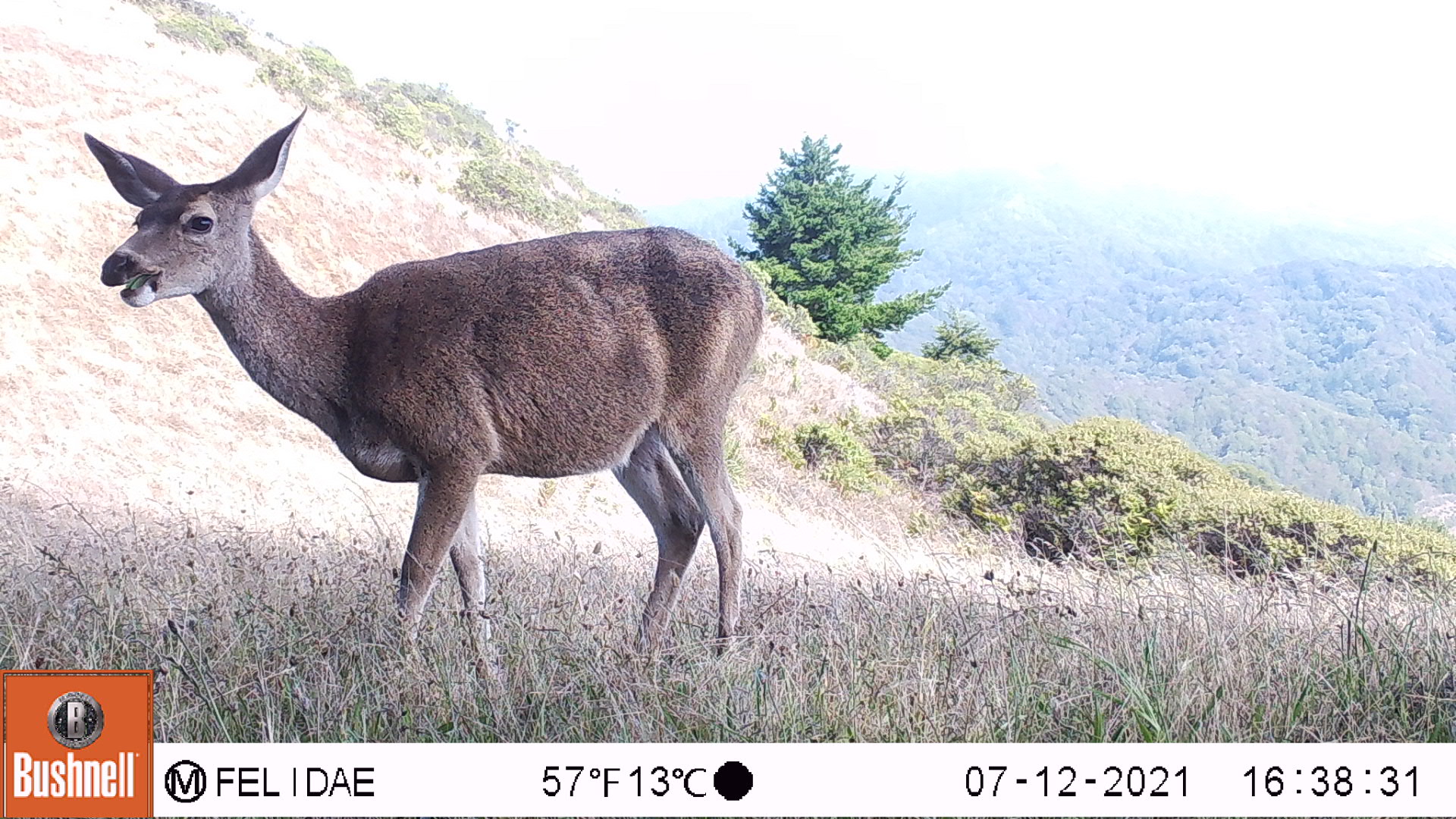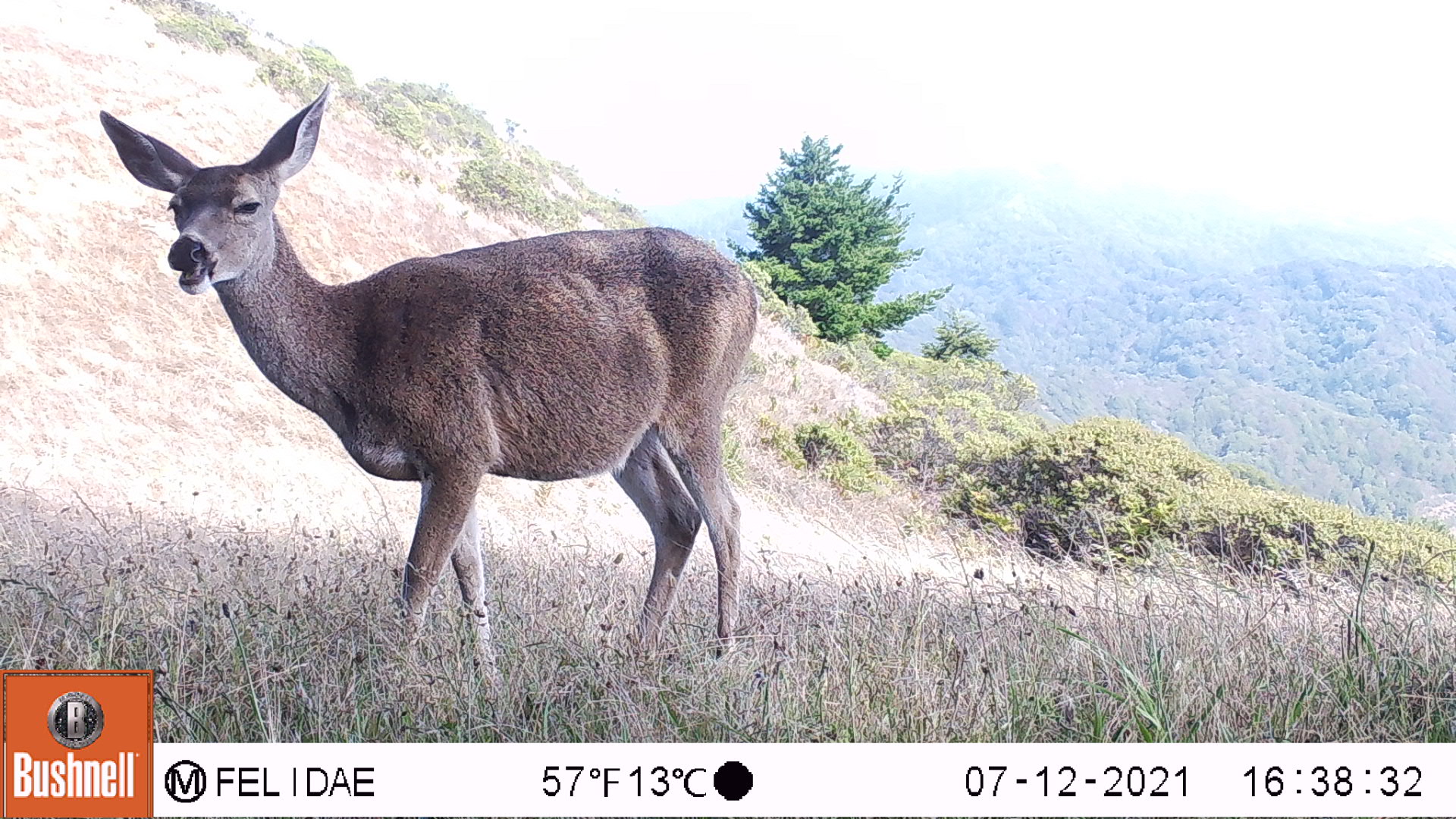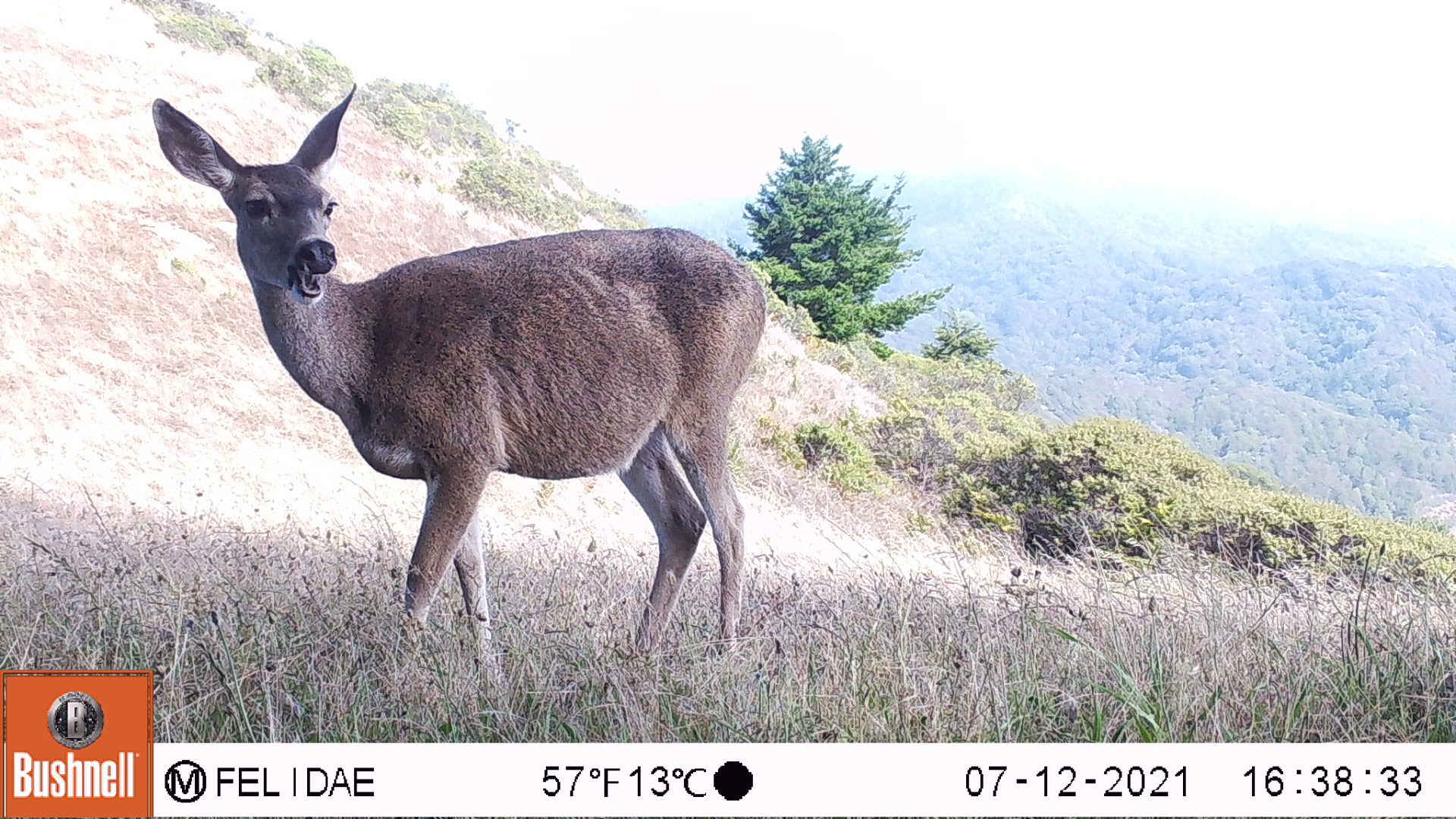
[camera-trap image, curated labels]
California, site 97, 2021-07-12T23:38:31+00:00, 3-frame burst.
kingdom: Animalia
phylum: Chordata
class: Mammalia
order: Artiodactyla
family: Cervidae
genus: Odocoileus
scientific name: Odocoileus hemionus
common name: mule deer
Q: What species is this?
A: Mule deer (Odocoileus hemionus).